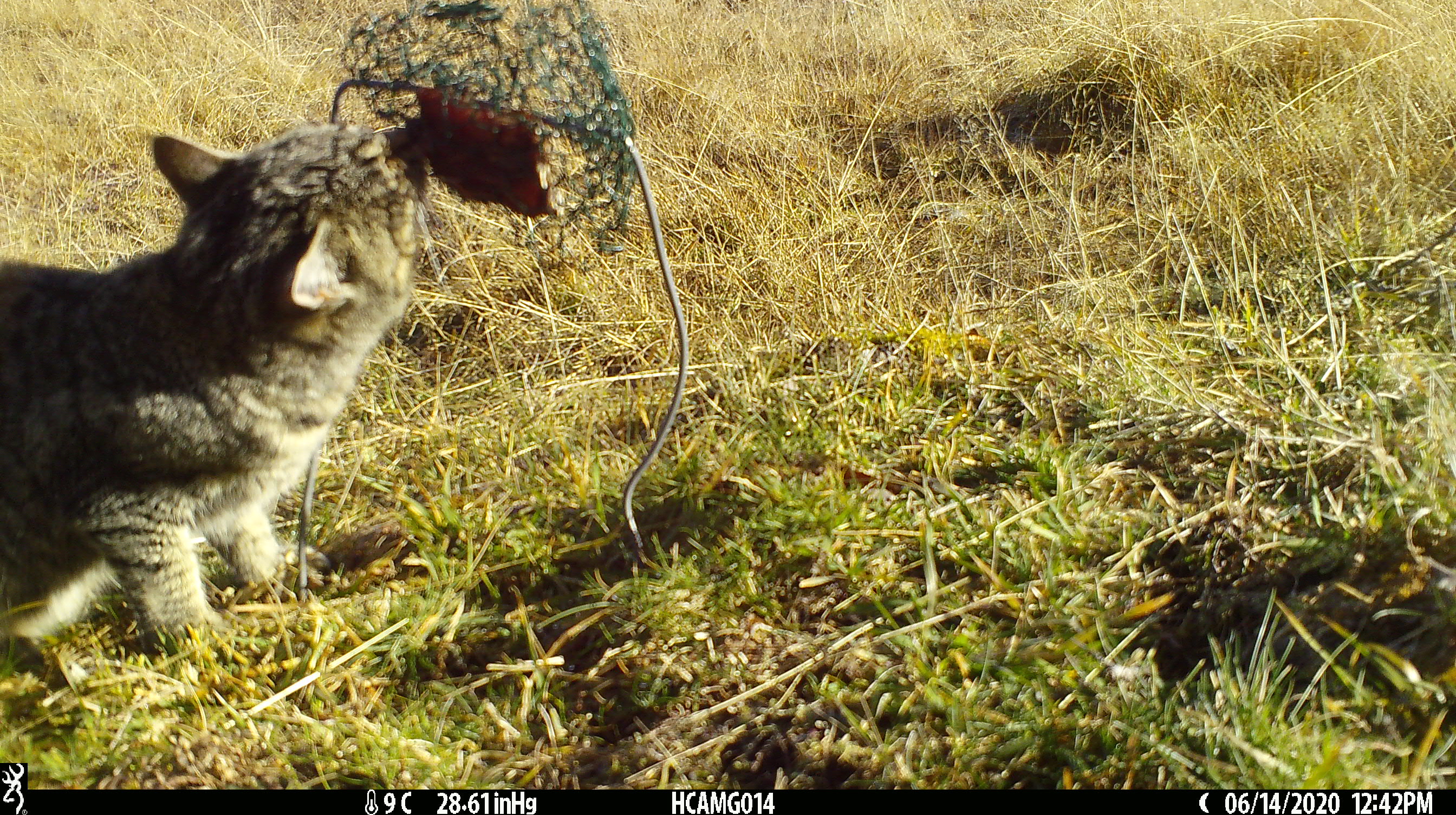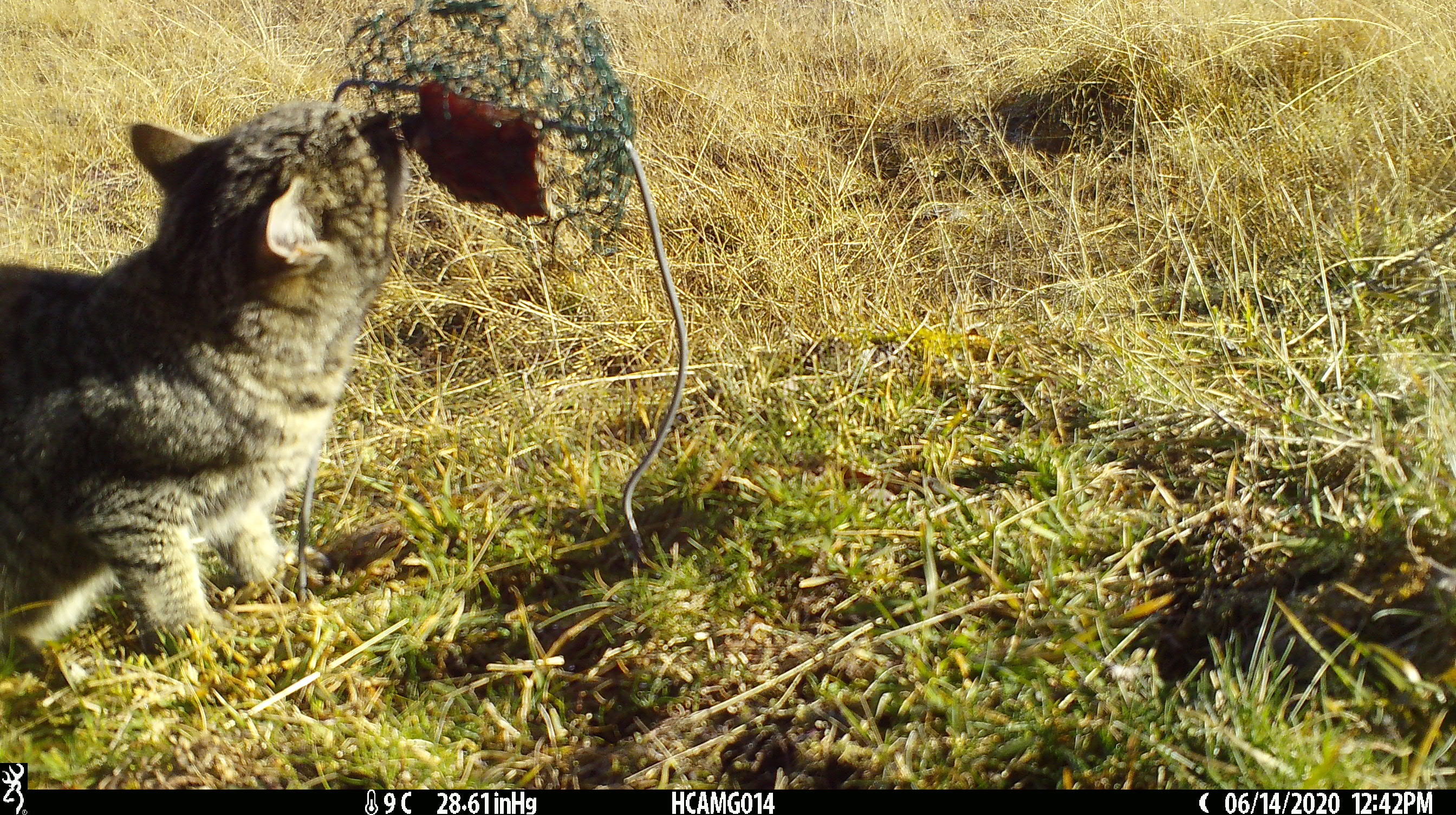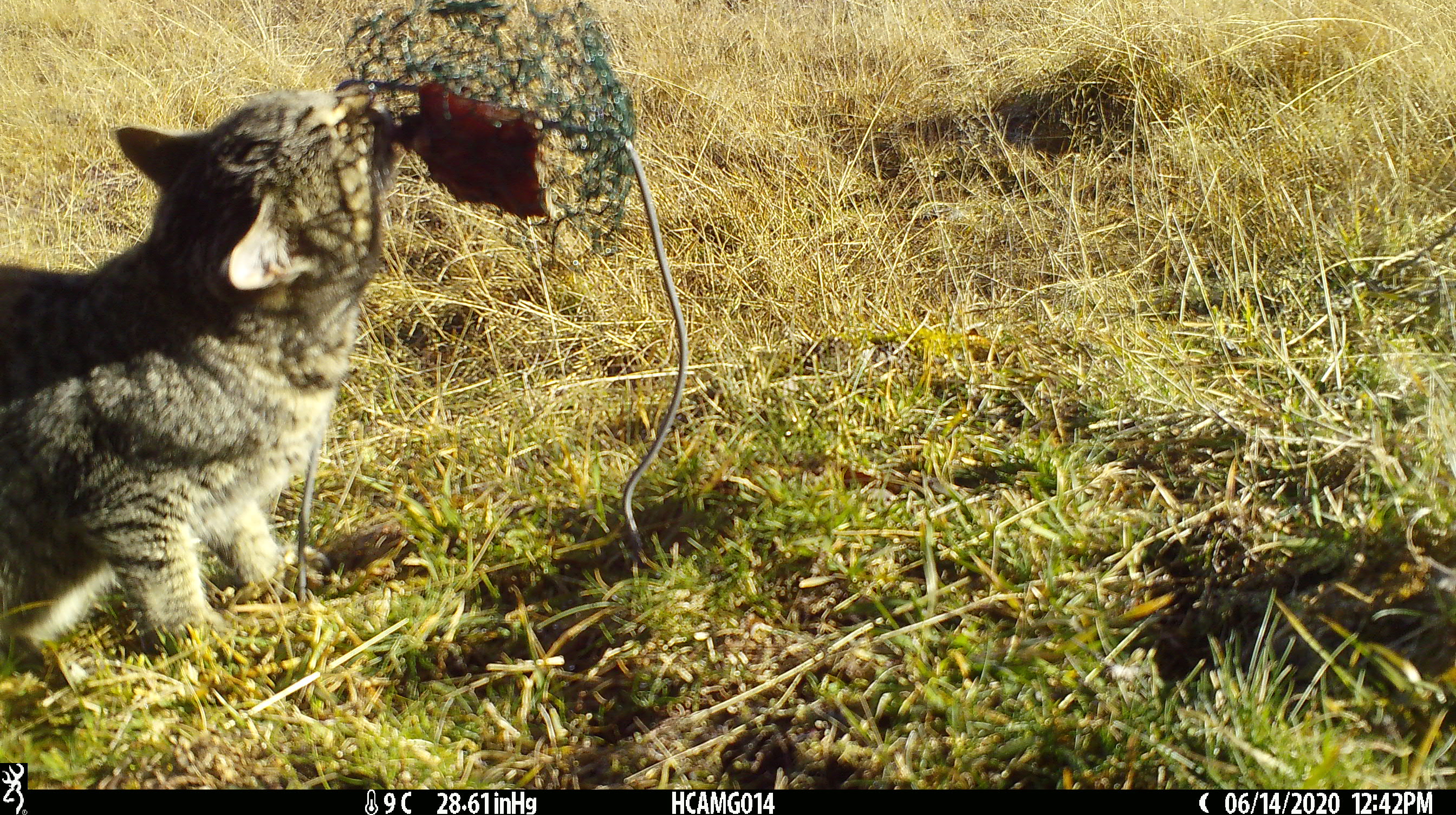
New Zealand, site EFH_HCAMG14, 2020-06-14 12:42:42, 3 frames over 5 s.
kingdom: Animalia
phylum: Chordata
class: Mammalia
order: Carnivora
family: Felidae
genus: Felis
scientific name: Felis catus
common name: domestic cat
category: cat